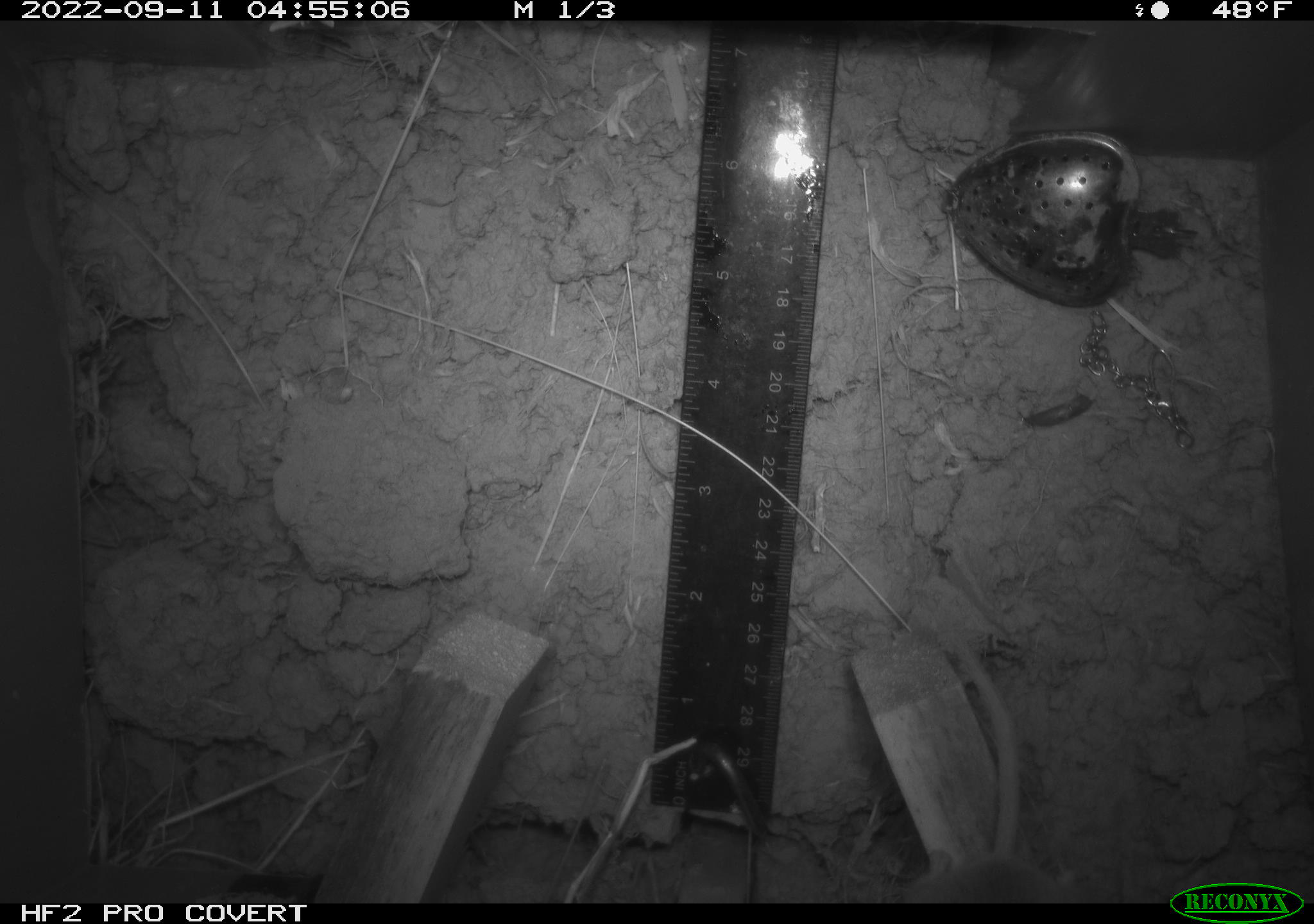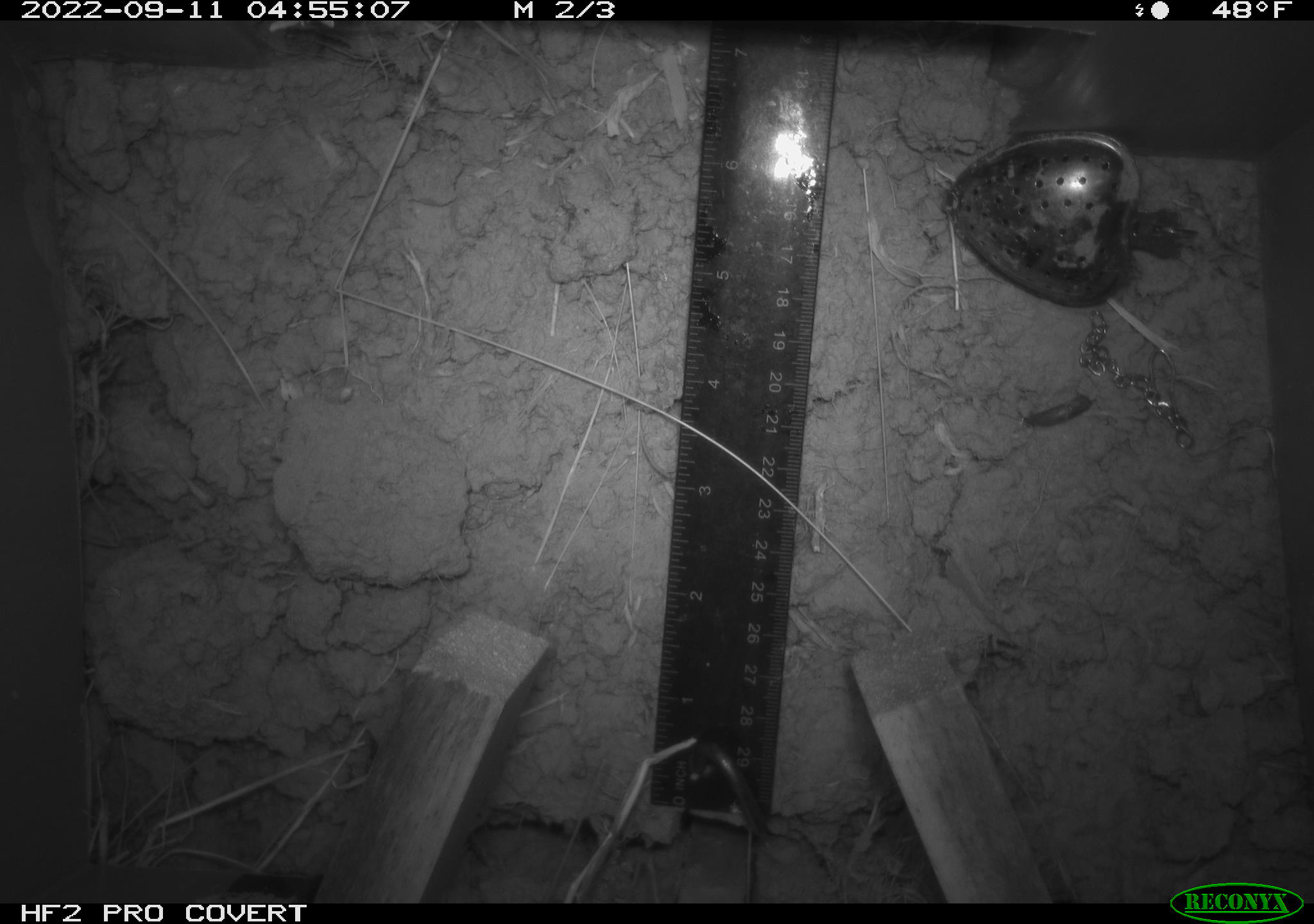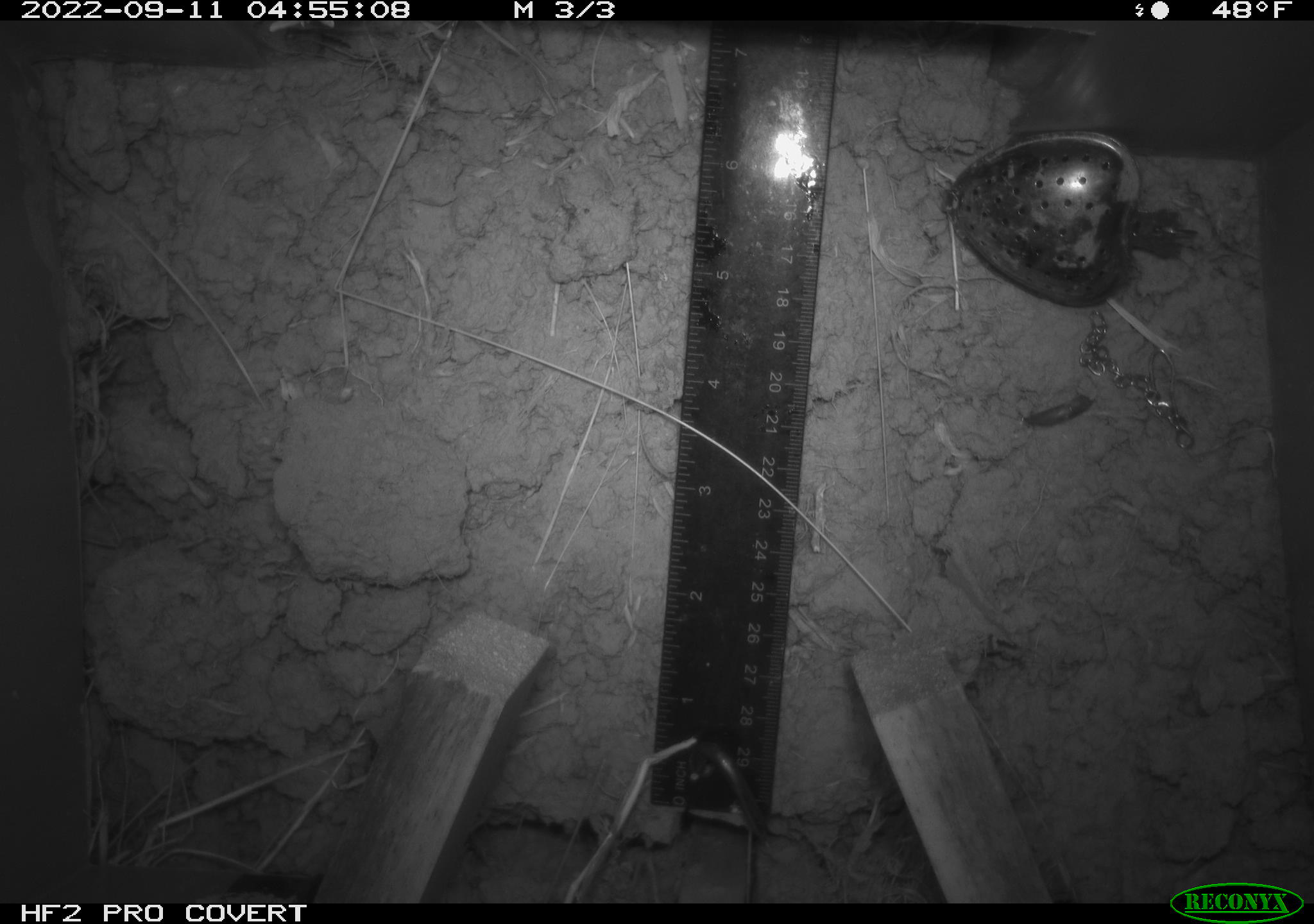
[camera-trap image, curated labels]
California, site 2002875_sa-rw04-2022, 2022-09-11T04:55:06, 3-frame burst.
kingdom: Animalia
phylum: Chordata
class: Mammalia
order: Rodentia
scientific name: Rodentia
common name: mouse species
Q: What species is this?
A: Mouse species (Rodentia).